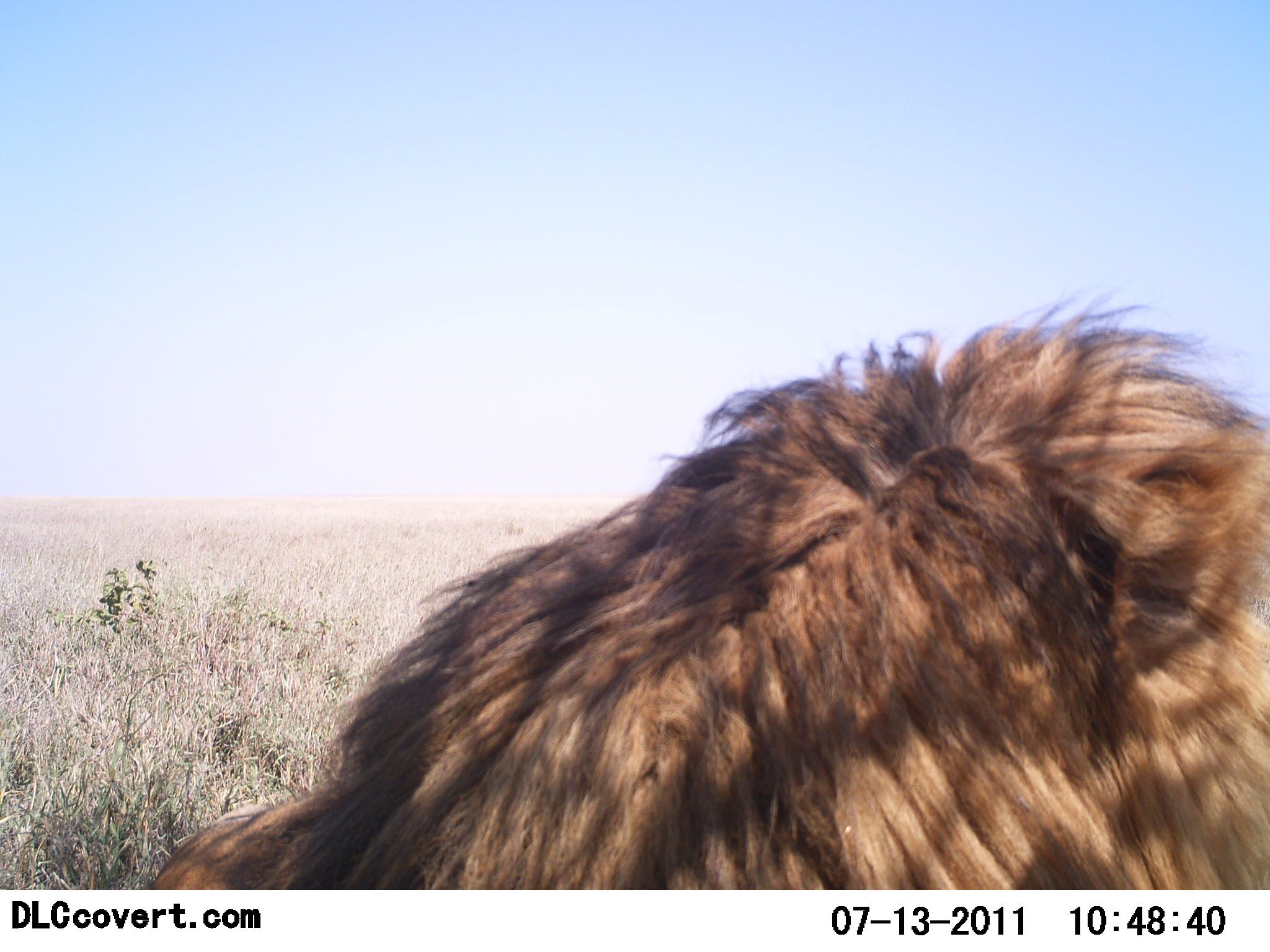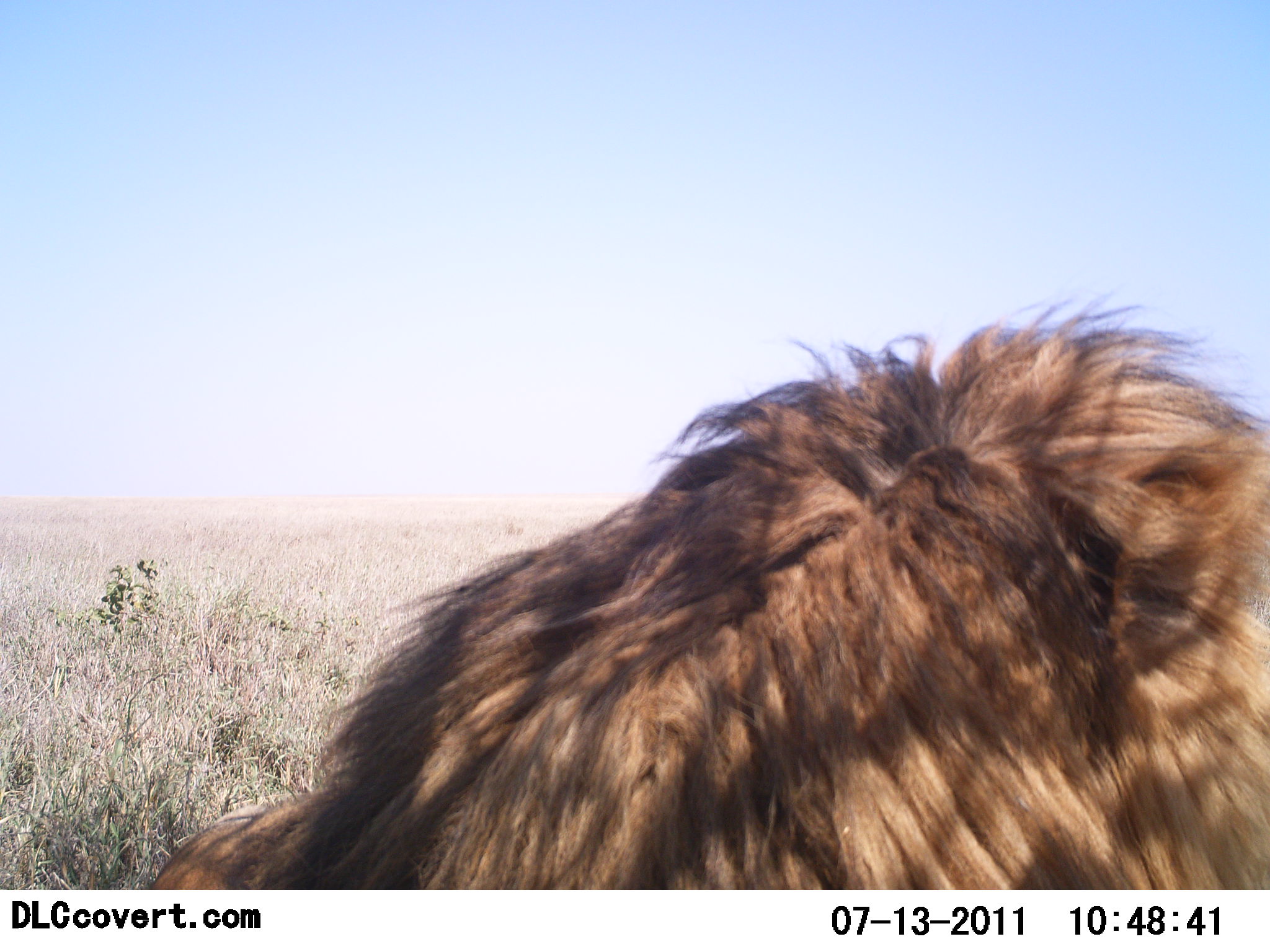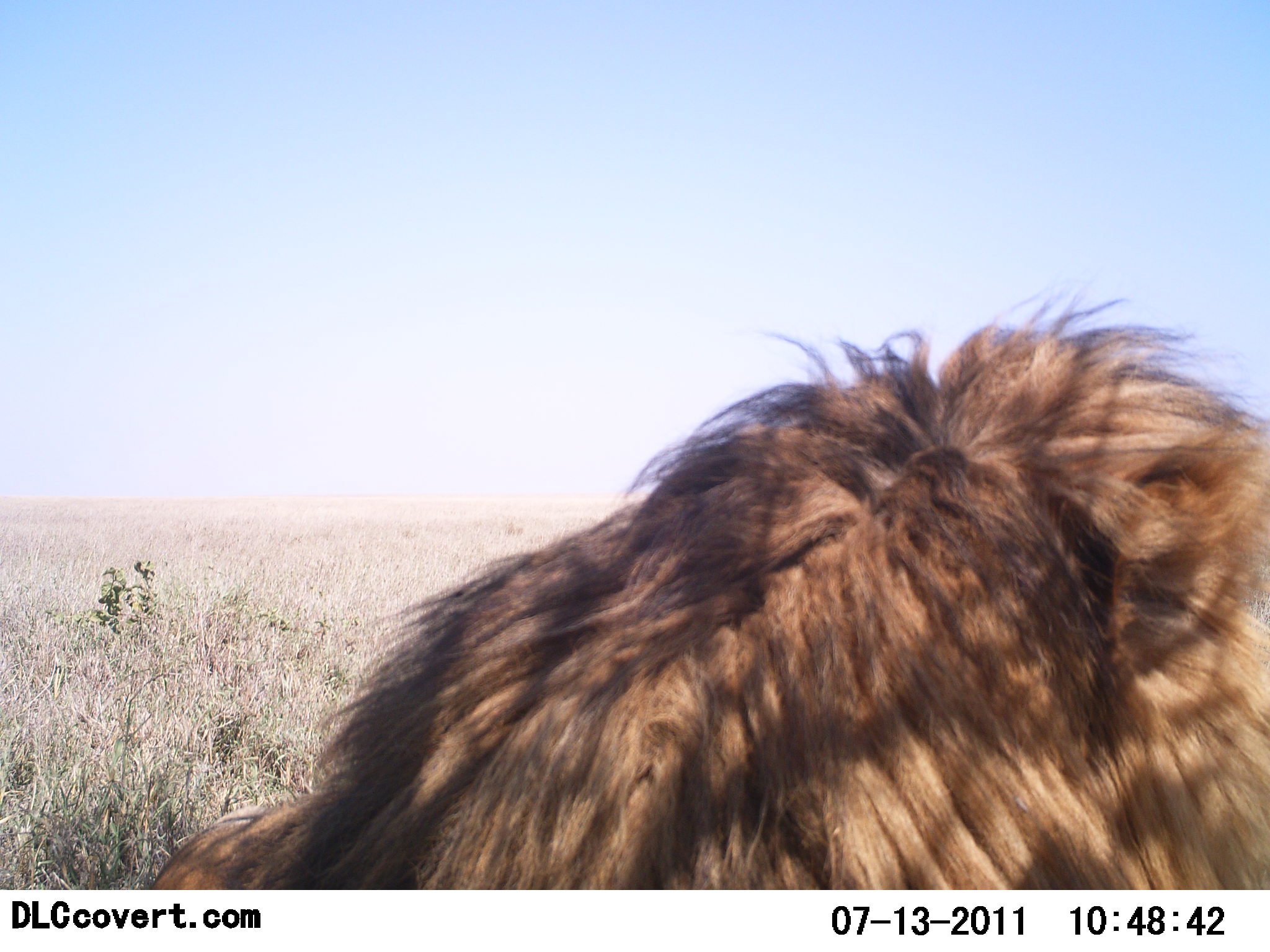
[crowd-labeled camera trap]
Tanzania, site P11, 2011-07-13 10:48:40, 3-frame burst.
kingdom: Animalia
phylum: Chordata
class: Mammalia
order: Carnivora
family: Felidae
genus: Panthera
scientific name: Panthera leo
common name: lion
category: lionmale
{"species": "lionmale (lion) (Panthera leo)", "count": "1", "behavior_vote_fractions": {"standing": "20%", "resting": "80%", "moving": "0%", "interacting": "0%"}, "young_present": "0%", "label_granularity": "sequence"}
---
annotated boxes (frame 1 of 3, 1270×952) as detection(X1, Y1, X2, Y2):
animal: detection(149, 279, 1270, 894)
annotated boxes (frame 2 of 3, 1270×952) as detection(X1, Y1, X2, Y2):
animal: detection(141, 272, 1270, 893)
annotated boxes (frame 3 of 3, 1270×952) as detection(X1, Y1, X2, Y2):
animal: detection(133, 279, 1270, 897)